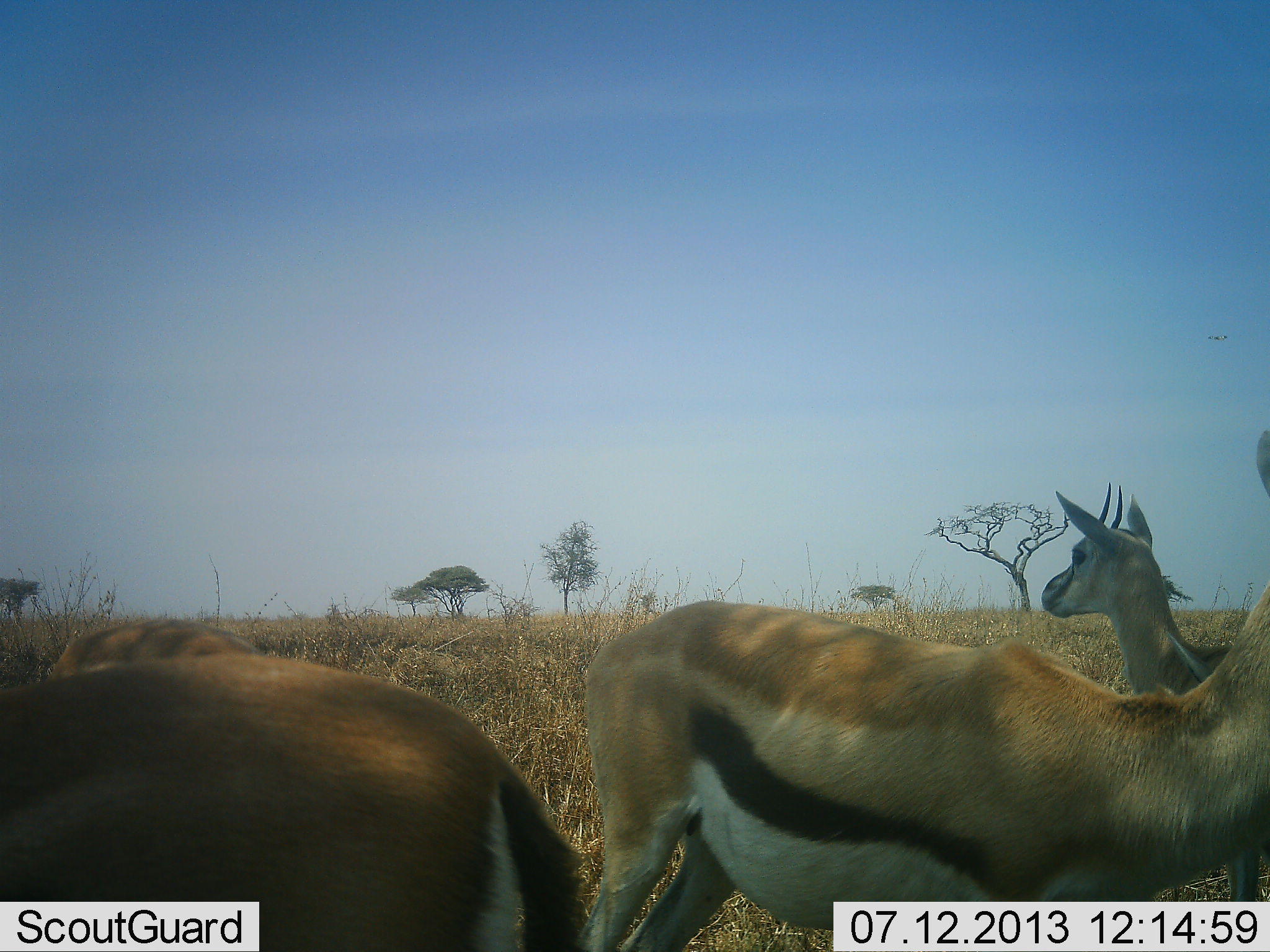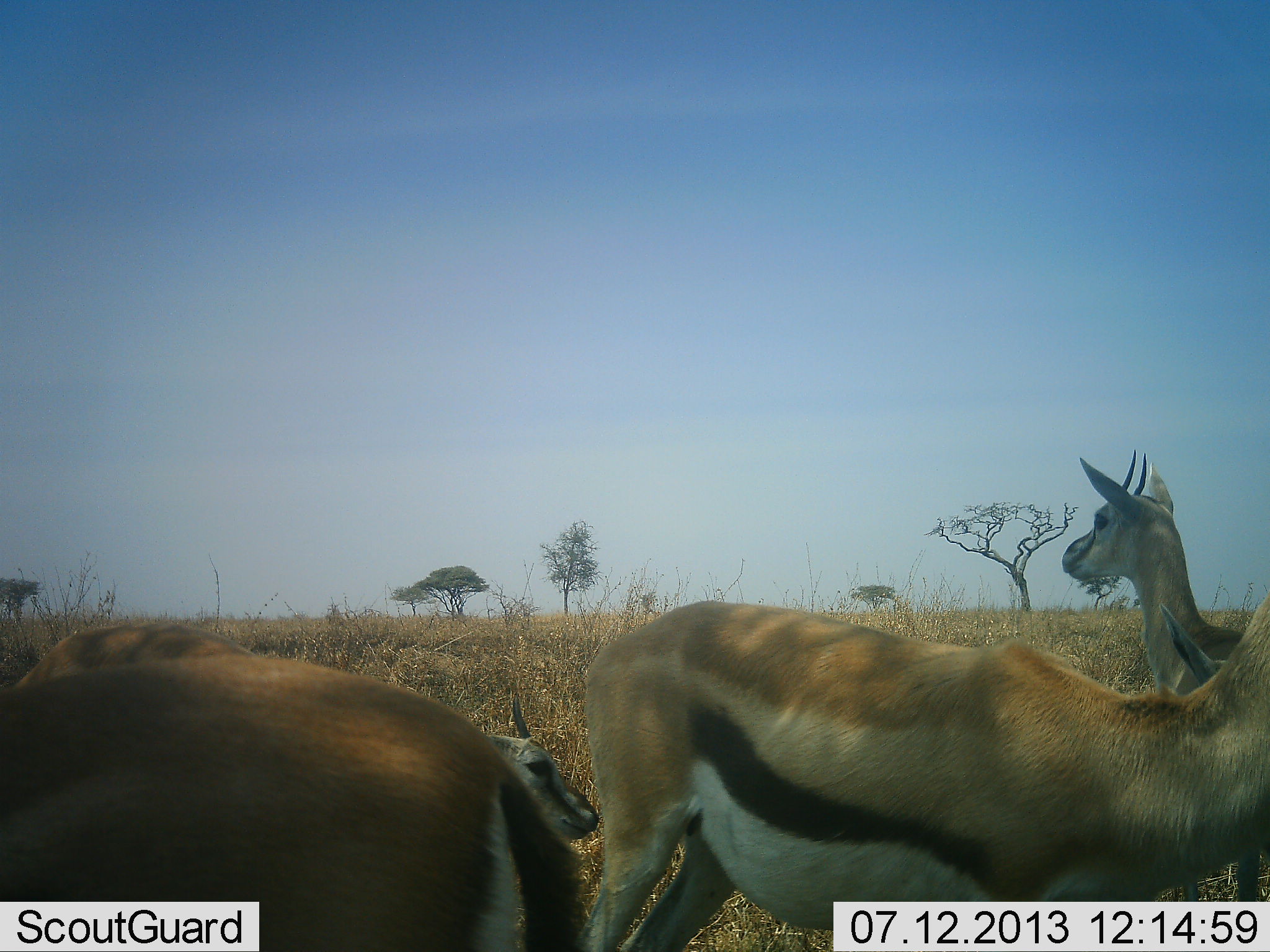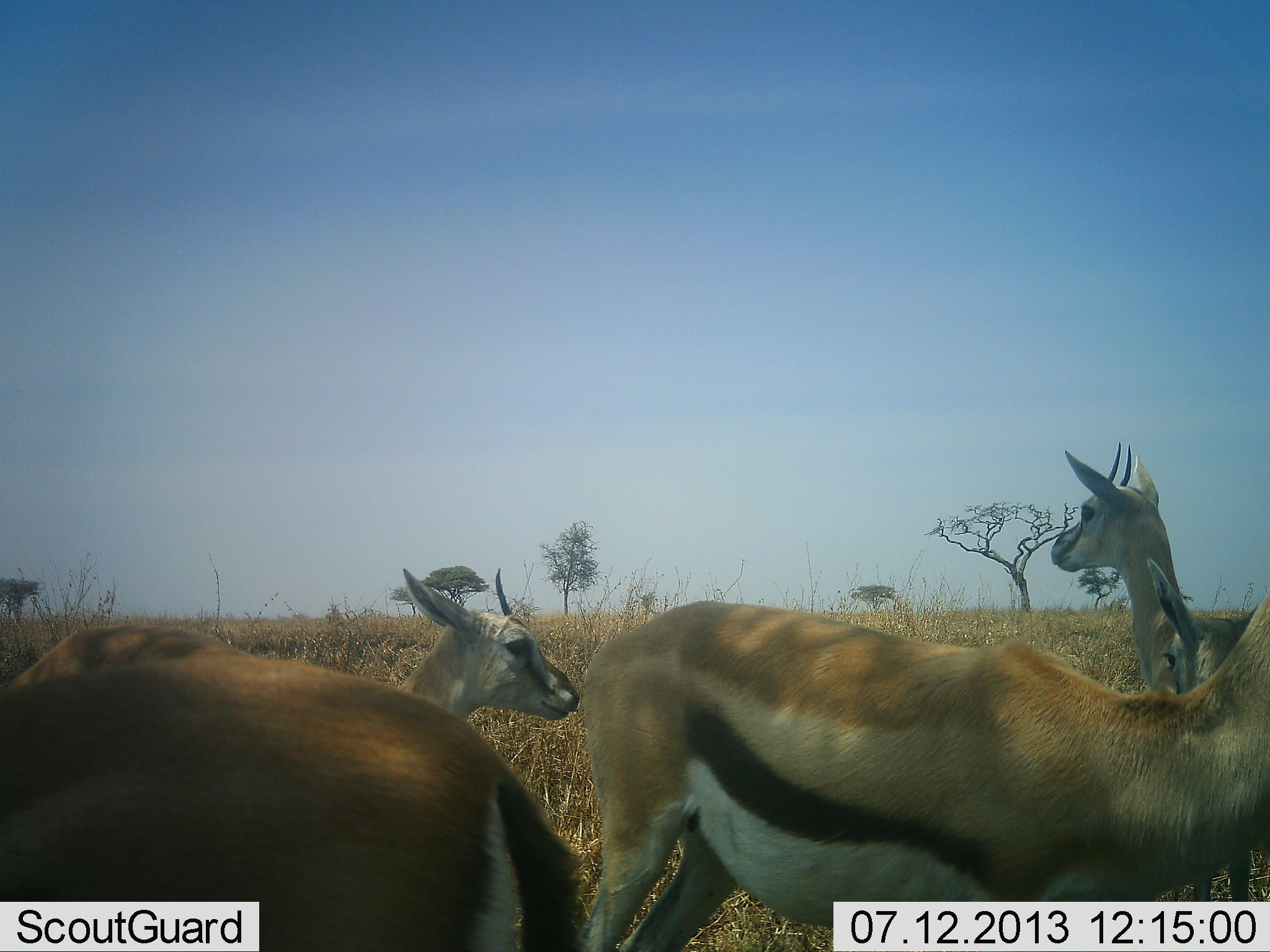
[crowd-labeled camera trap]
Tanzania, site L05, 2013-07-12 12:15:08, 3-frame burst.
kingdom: Animalia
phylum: Chordata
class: Mammalia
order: Artiodactyla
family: Bovidae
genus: Eudorcas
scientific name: Eudorcas thomsonii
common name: thomson's gazelle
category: gazellethomsons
Gazellethomsons (thomson's gazelle) (Eudorcas thomsonii), count 4. Behavior (volunteer vote fractions): standing 79%, resting 15%, moving 15%, interacting 3%. Young present (vote fraction): 15%. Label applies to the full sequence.